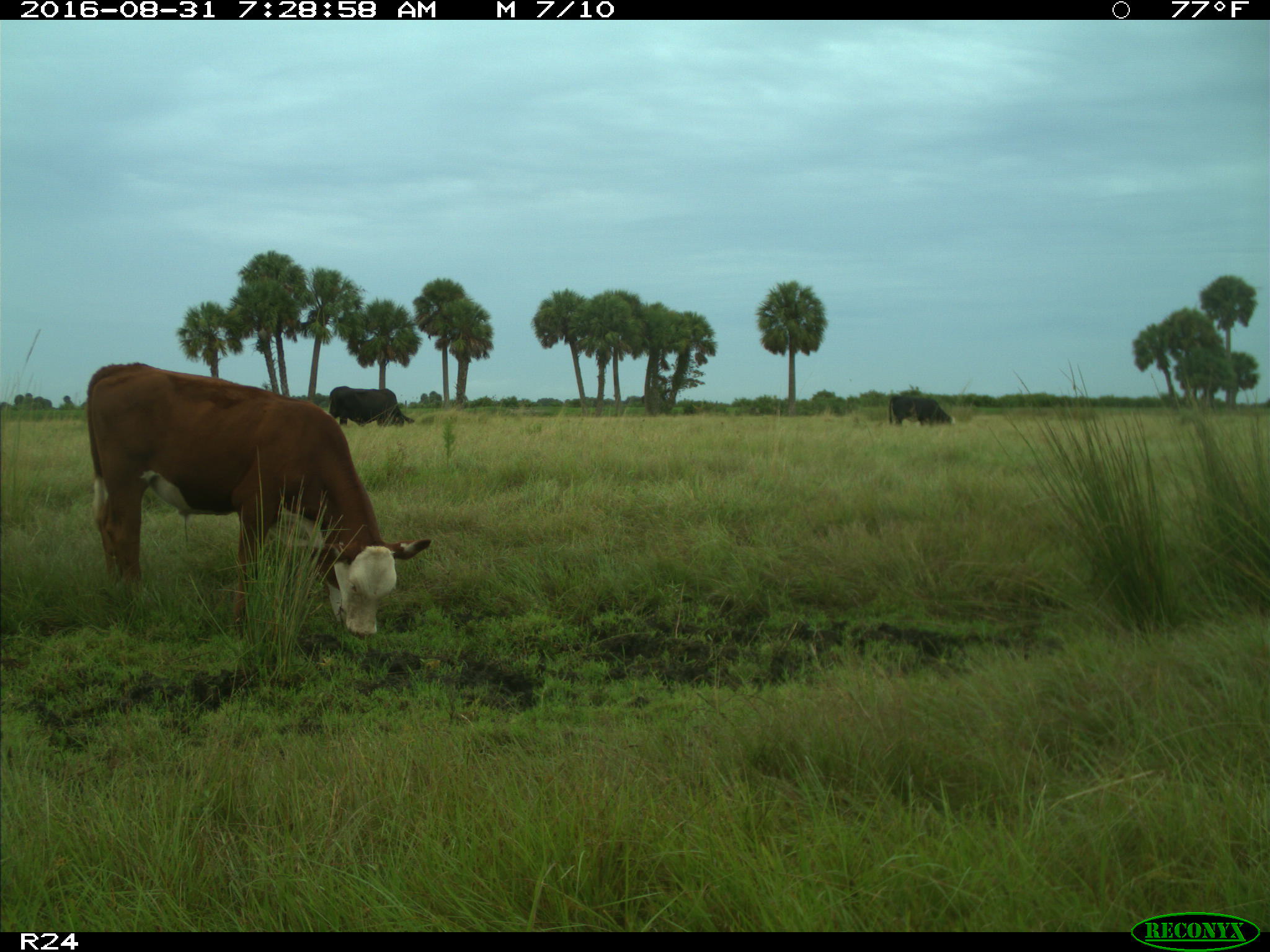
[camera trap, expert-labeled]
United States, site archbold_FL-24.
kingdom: Animalia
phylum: Chordata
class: Mammalia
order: Artiodactyla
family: Bovidae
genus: Bos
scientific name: Bos taurus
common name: domestic cow